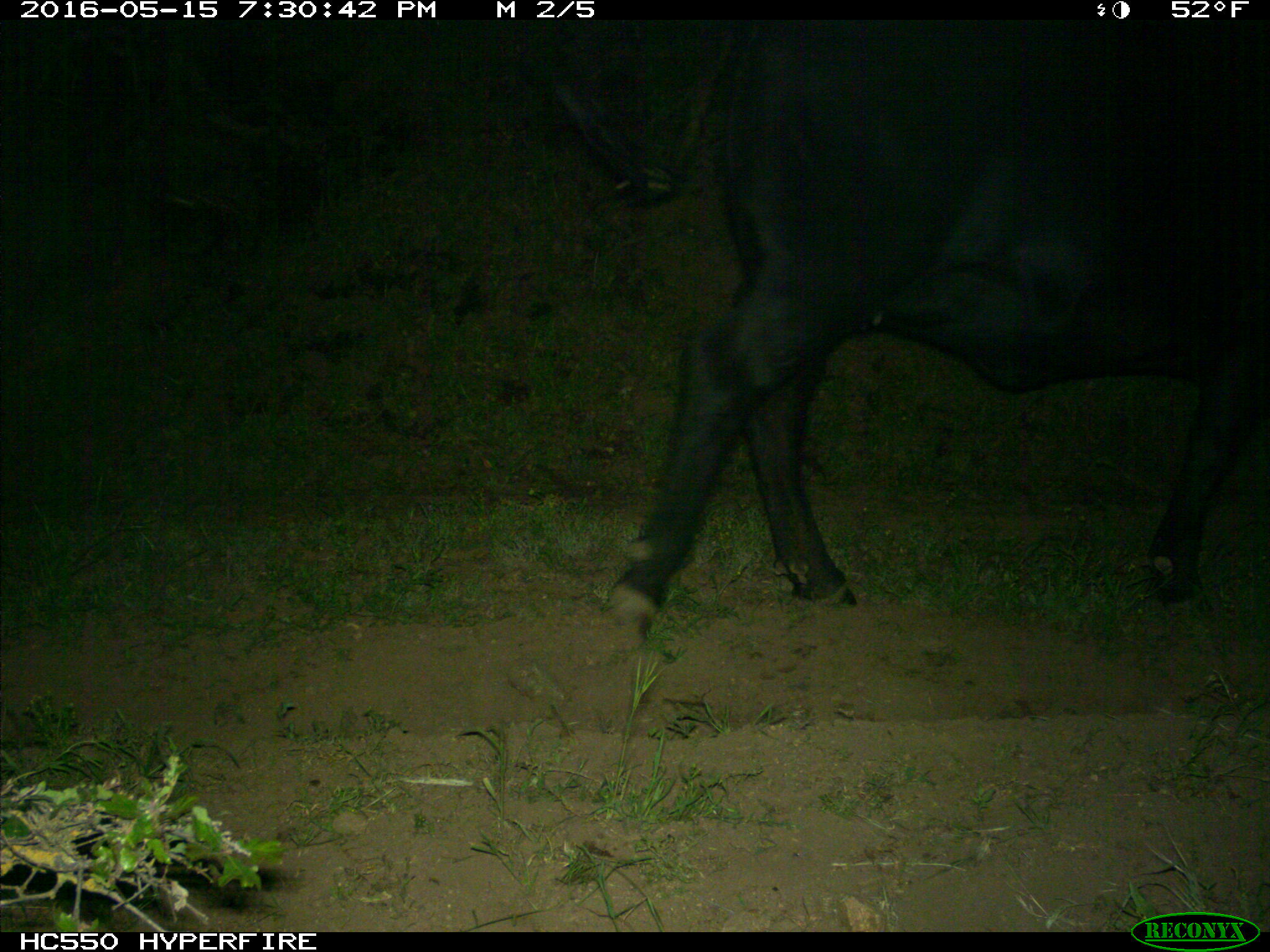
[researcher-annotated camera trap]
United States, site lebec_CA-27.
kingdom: Animalia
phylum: Chordata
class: Mammalia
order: Artiodactyla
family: Bovidae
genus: Bos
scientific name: Bos taurus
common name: domestic cow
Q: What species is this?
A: Bos taurus (domestic cow).